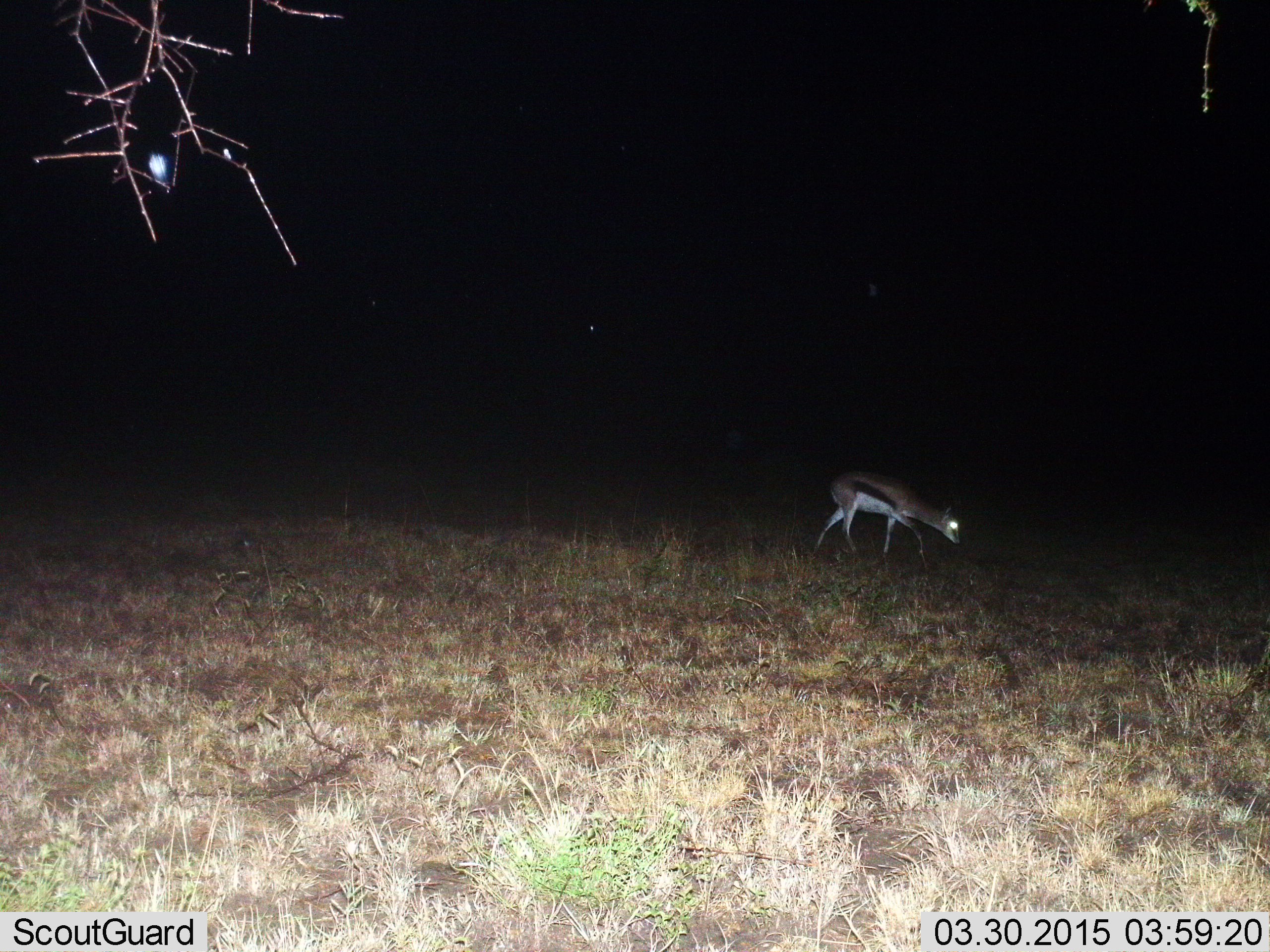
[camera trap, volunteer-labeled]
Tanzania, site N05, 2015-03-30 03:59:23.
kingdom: Animalia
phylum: Chordata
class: Mammalia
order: Artiodactyla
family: Bovidae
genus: Eudorcas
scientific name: Eudorcas thomsonii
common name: thomson's gazelle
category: gazellethomsons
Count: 1.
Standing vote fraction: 20%.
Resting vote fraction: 0%.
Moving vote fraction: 70%.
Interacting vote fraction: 0%.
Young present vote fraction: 0%.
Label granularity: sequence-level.